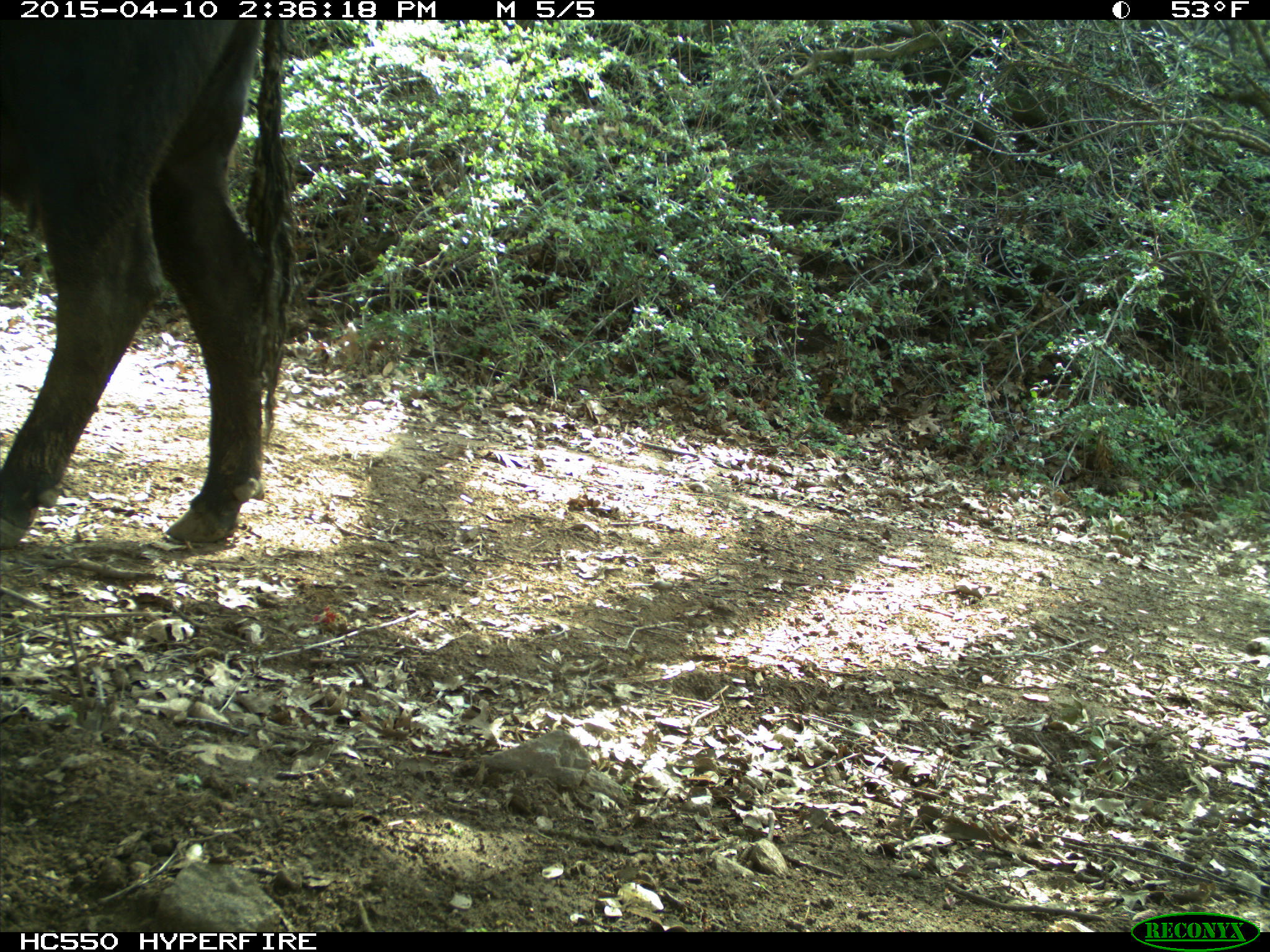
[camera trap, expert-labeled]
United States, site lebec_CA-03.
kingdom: Animalia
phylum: Chordata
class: Mammalia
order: Artiodactyla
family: Bovidae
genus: Bos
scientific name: Bos taurus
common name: domestic cow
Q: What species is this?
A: Bos taurus (domestic cow).